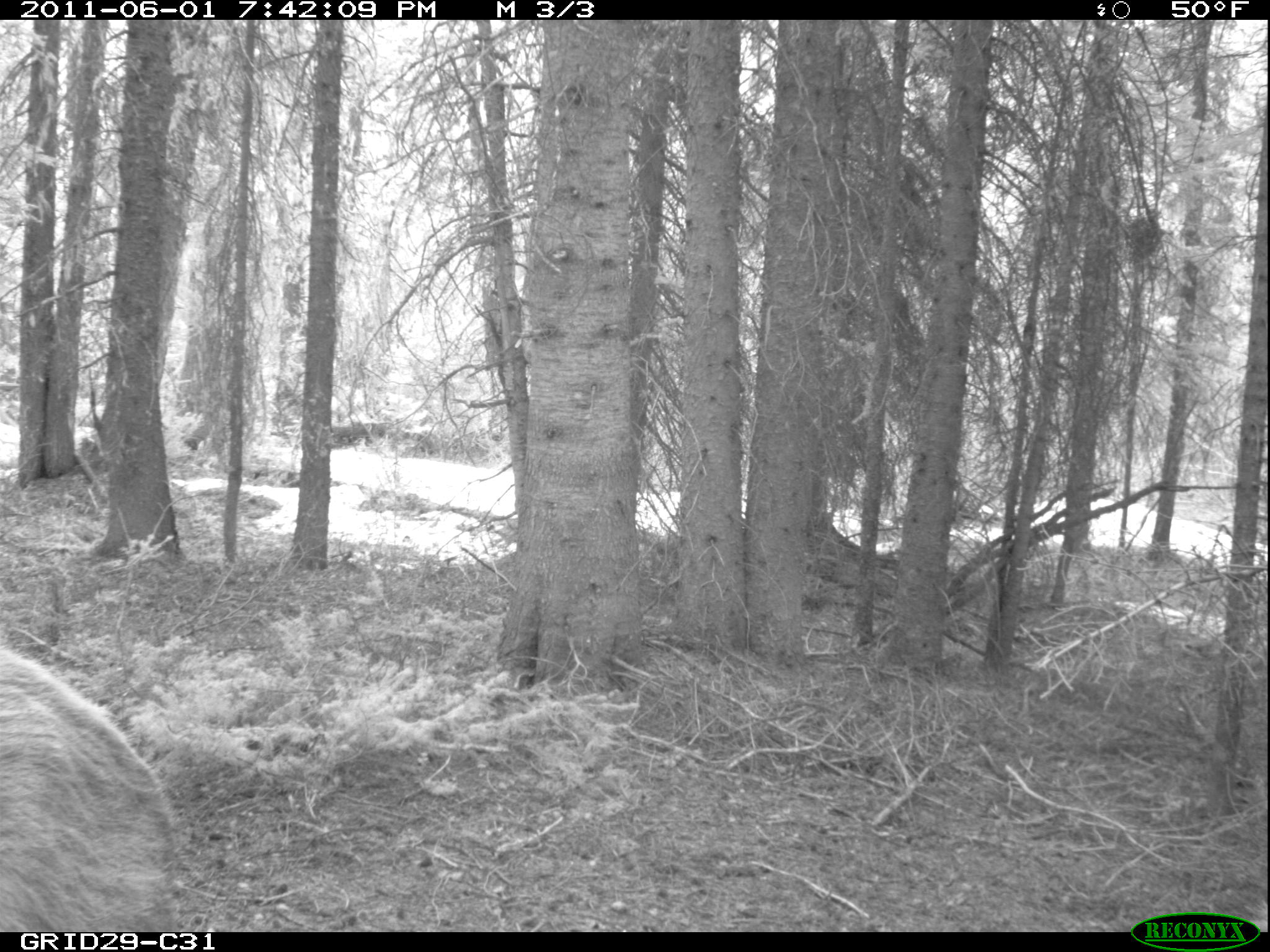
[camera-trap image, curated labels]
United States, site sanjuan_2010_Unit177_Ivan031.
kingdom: Animalia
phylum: Chordata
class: Mammalia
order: Artiodactyla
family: Cervidae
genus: Cervus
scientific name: Cervus elaphus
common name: red deer